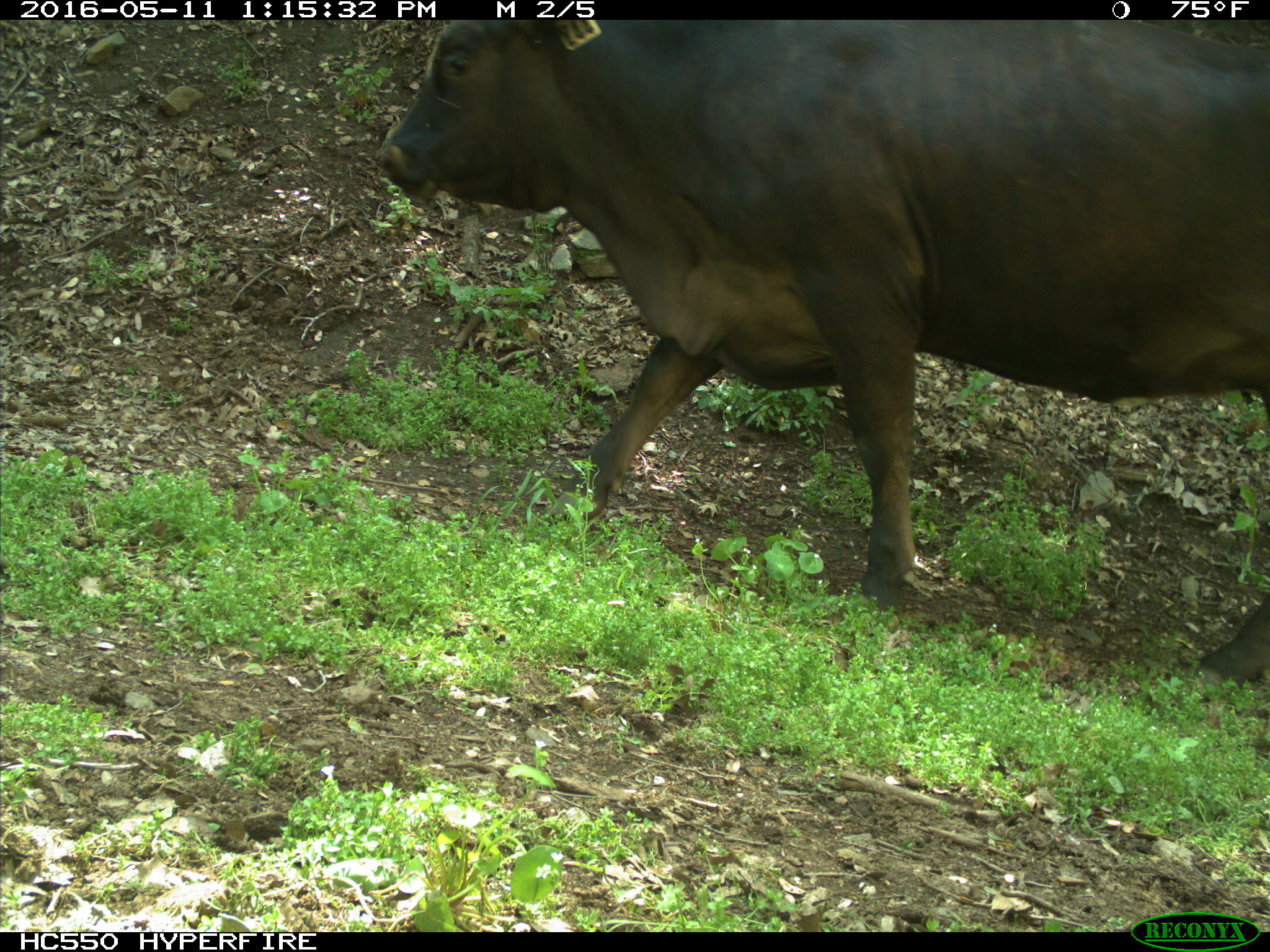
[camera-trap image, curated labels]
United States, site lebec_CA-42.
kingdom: Animalia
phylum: Chordata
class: Mammalia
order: Artiodactyla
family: Bovidae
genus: Bos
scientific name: Bos taurus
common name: domestic cow